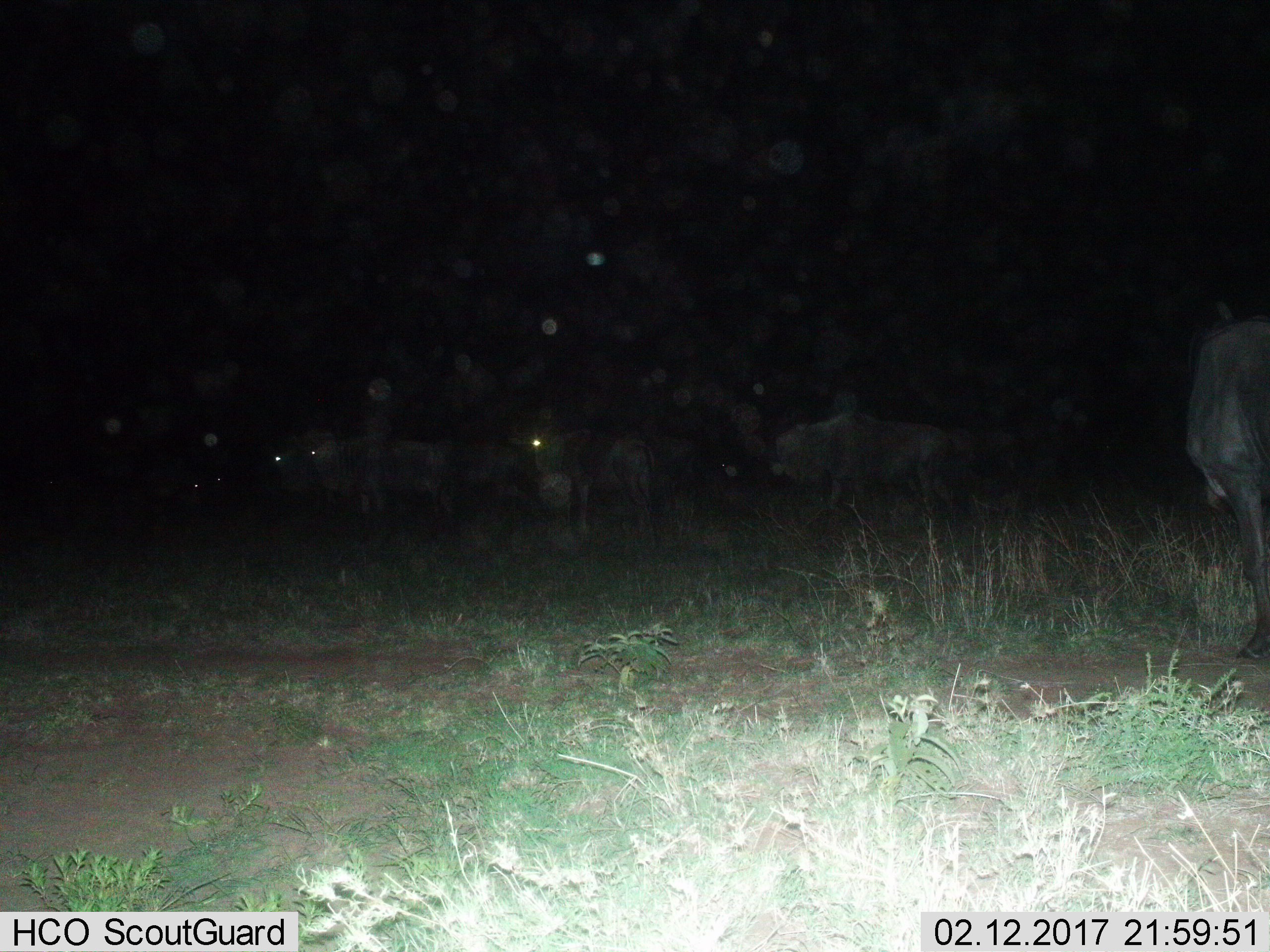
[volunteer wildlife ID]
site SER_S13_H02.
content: unidentified animal